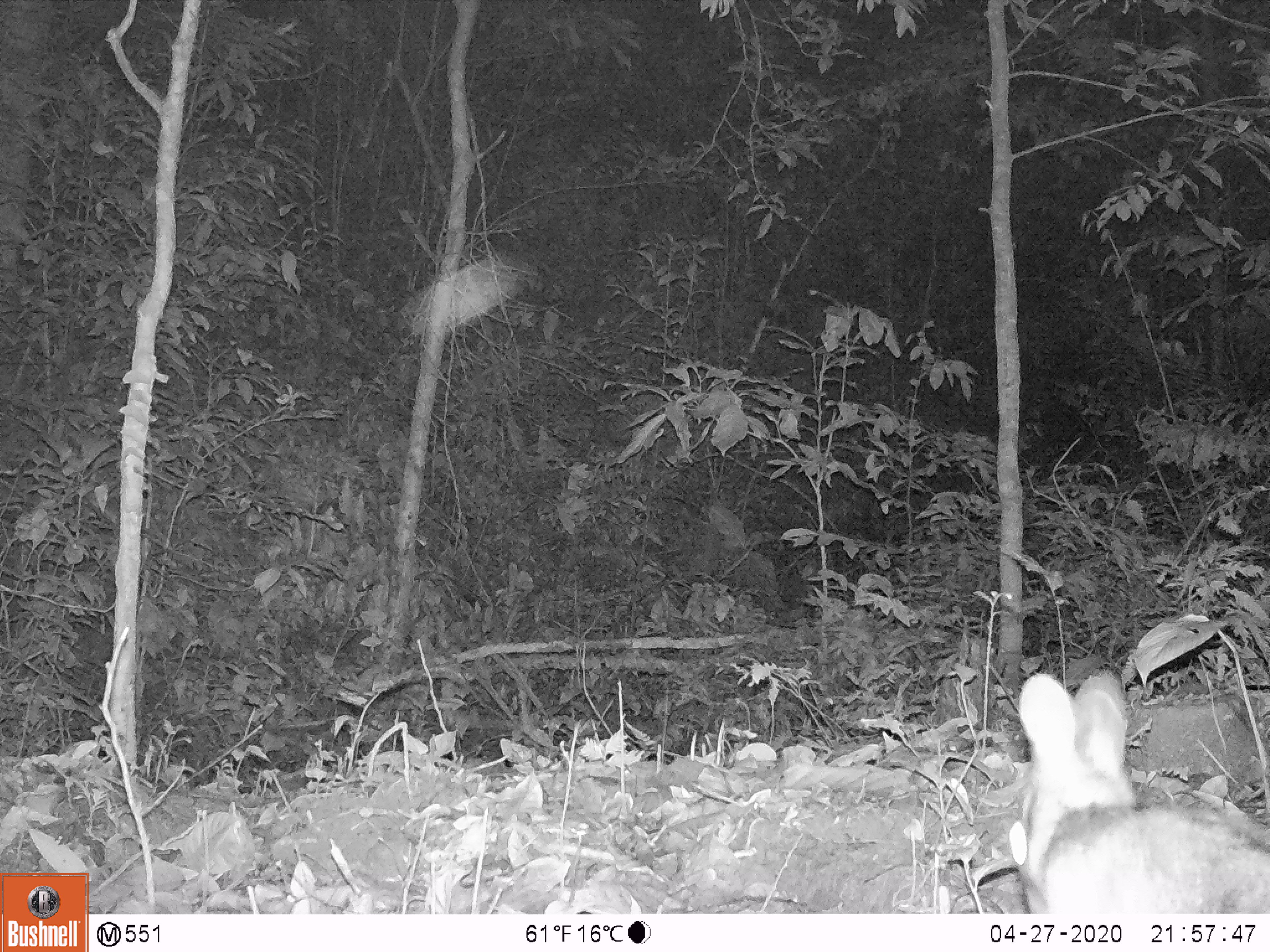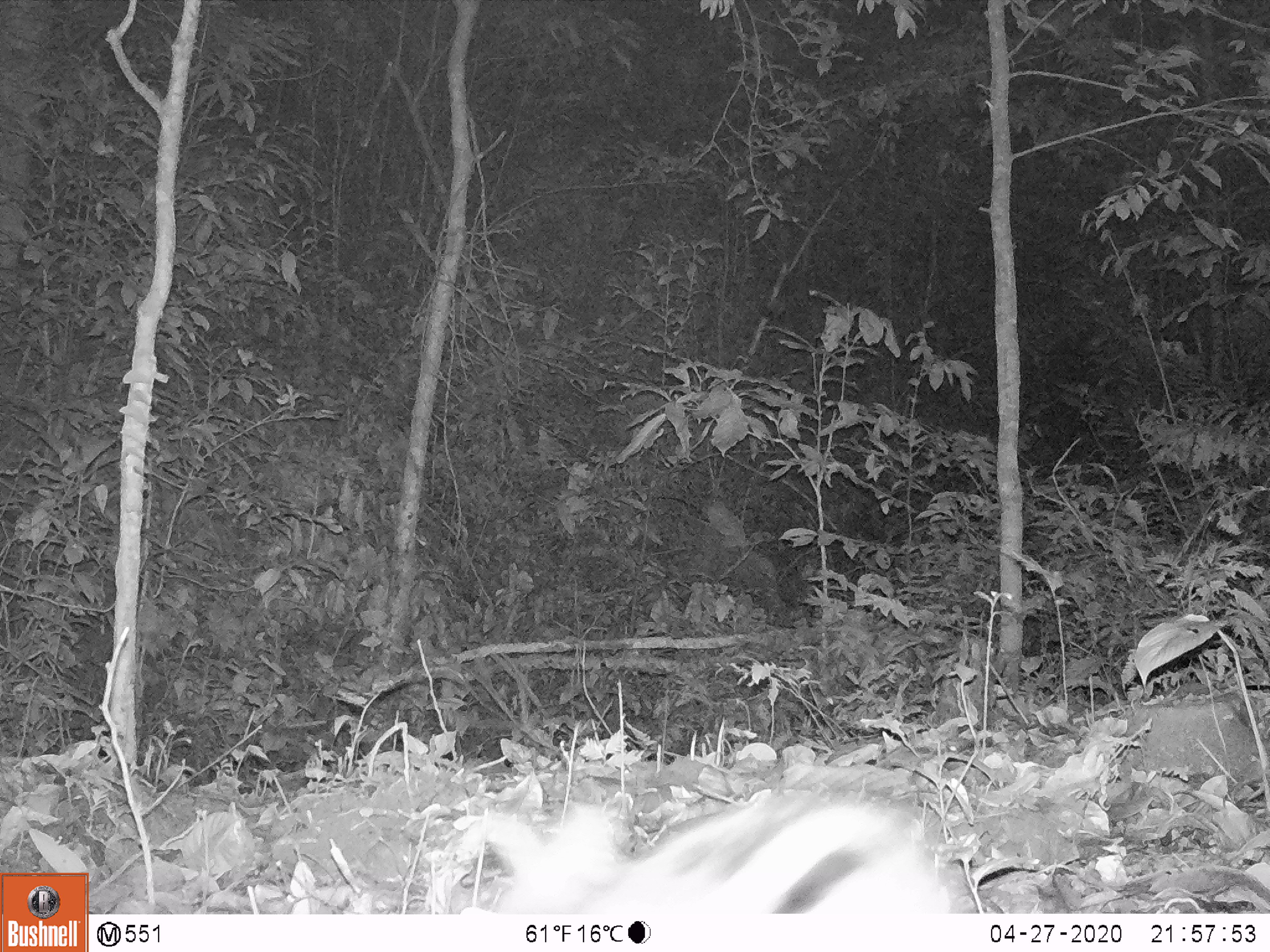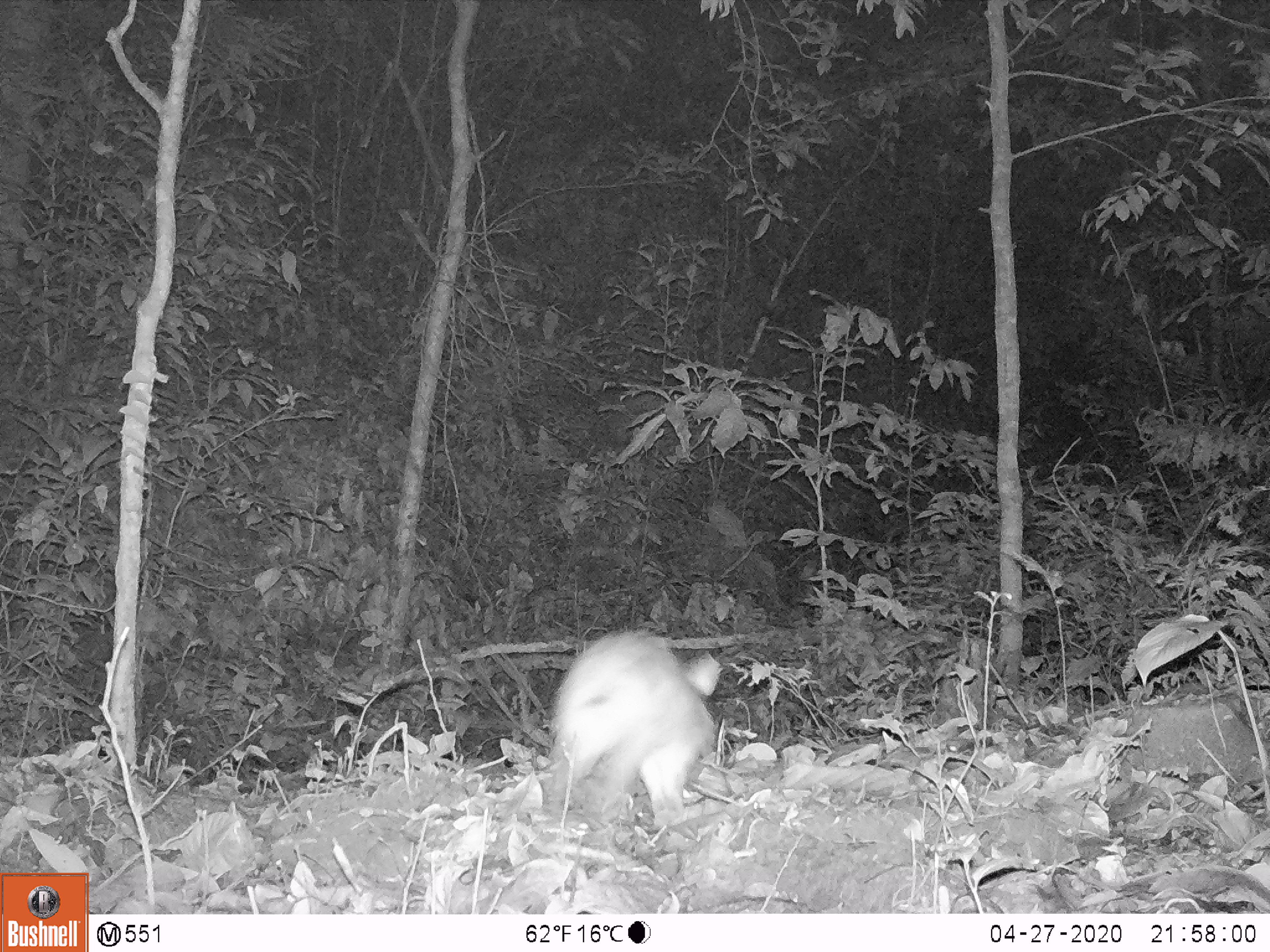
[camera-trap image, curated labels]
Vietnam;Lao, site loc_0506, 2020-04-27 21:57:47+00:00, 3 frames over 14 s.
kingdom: Animalia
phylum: Chordata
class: Mammalia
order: Lagomorpha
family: Leporidae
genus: Nesolagus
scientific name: Nesolagus timminsi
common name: annamite striped rabbit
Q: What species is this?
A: Annamite striped rabbit (Nesolagus timminsi).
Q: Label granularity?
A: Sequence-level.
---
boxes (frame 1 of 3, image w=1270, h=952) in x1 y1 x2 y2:
annamite striped rabbit: 1004 664 1267 913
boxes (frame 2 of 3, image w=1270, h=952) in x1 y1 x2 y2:
annamite striped rabbit: 479 793 954 913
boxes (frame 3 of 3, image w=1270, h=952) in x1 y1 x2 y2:
annamite striped rabbit: 538 623 723 832